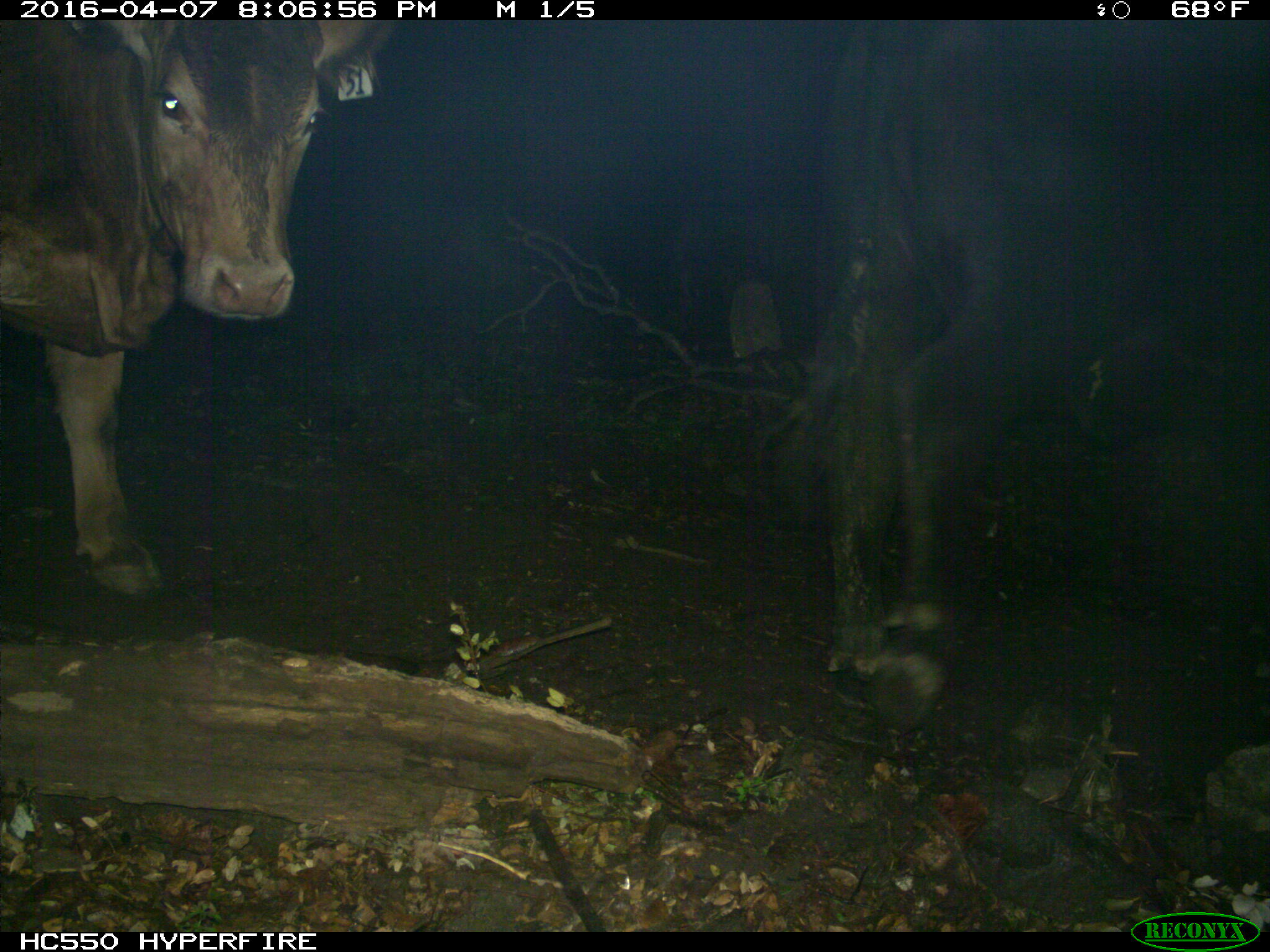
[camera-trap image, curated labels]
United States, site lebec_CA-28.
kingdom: Animalia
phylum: Chordata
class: Mammalia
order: Artiodactyla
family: Bovidae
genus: Bos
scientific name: Bos taurus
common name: domestic cow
Bos taurus (domestic cow).